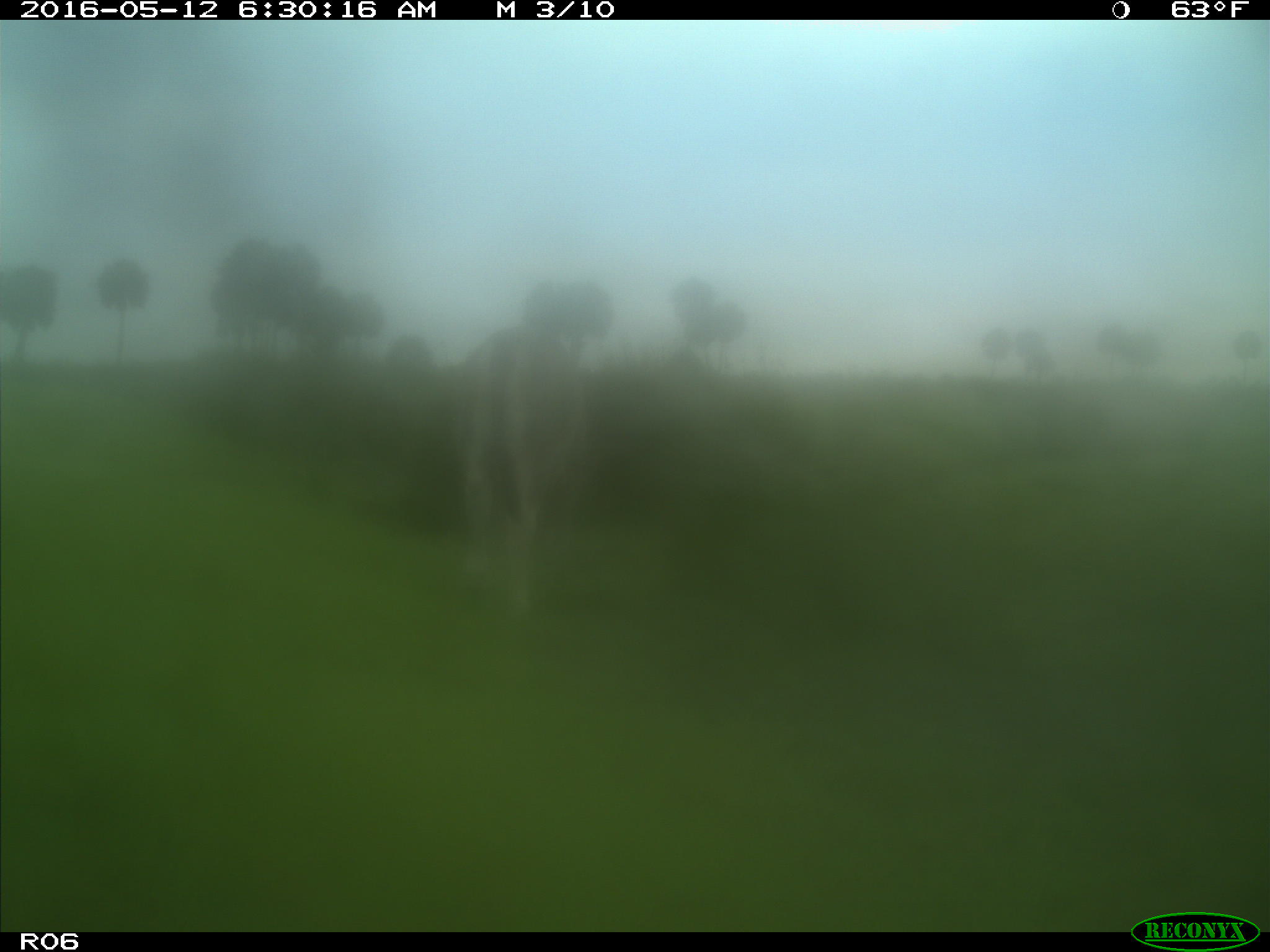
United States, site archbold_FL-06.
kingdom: Animalia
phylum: Chordata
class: Mammalia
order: Artiodactyla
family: Bovidae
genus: Bos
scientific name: Bos taurus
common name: domestic cow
Bos taurus (domestic cow).